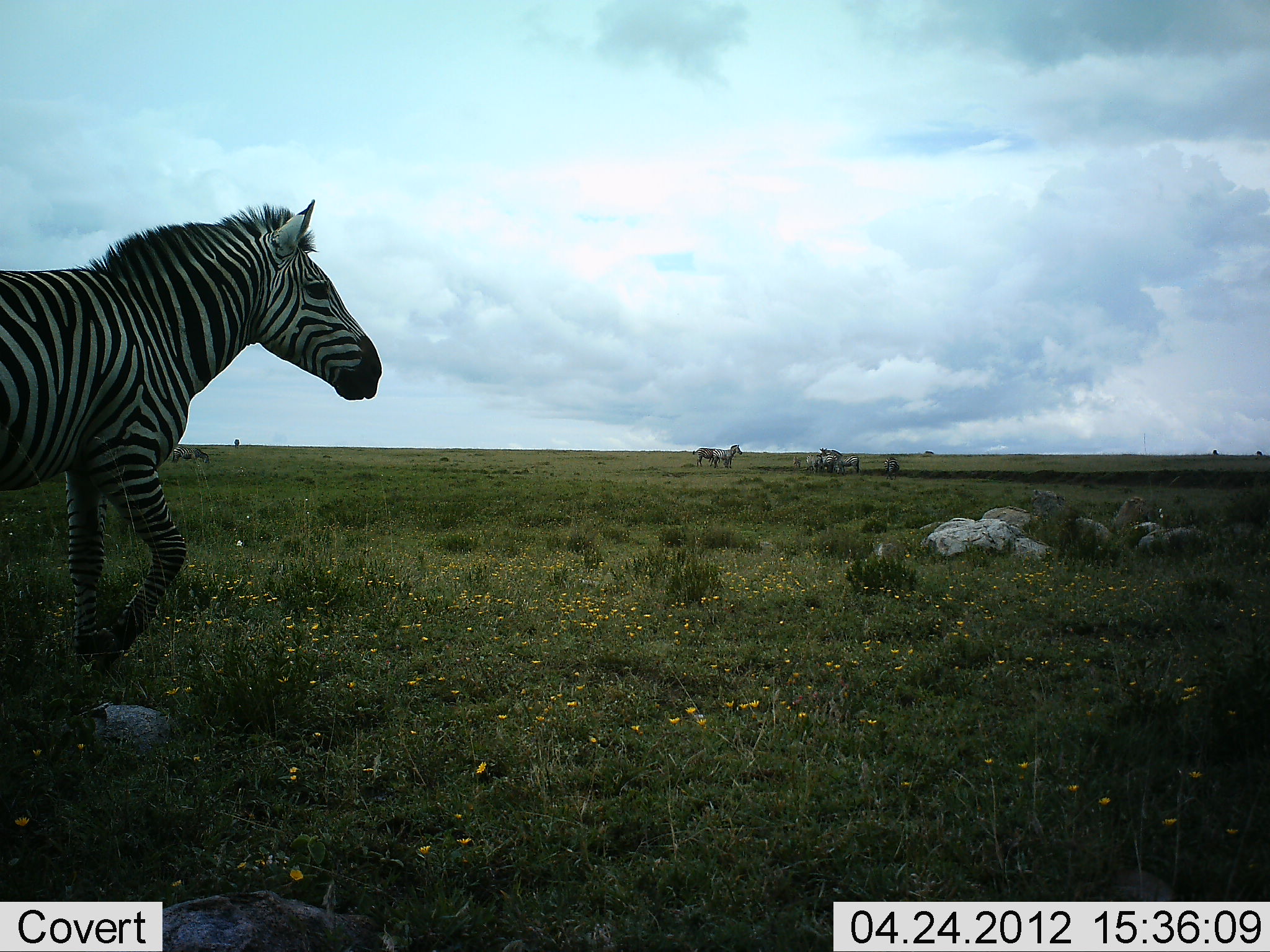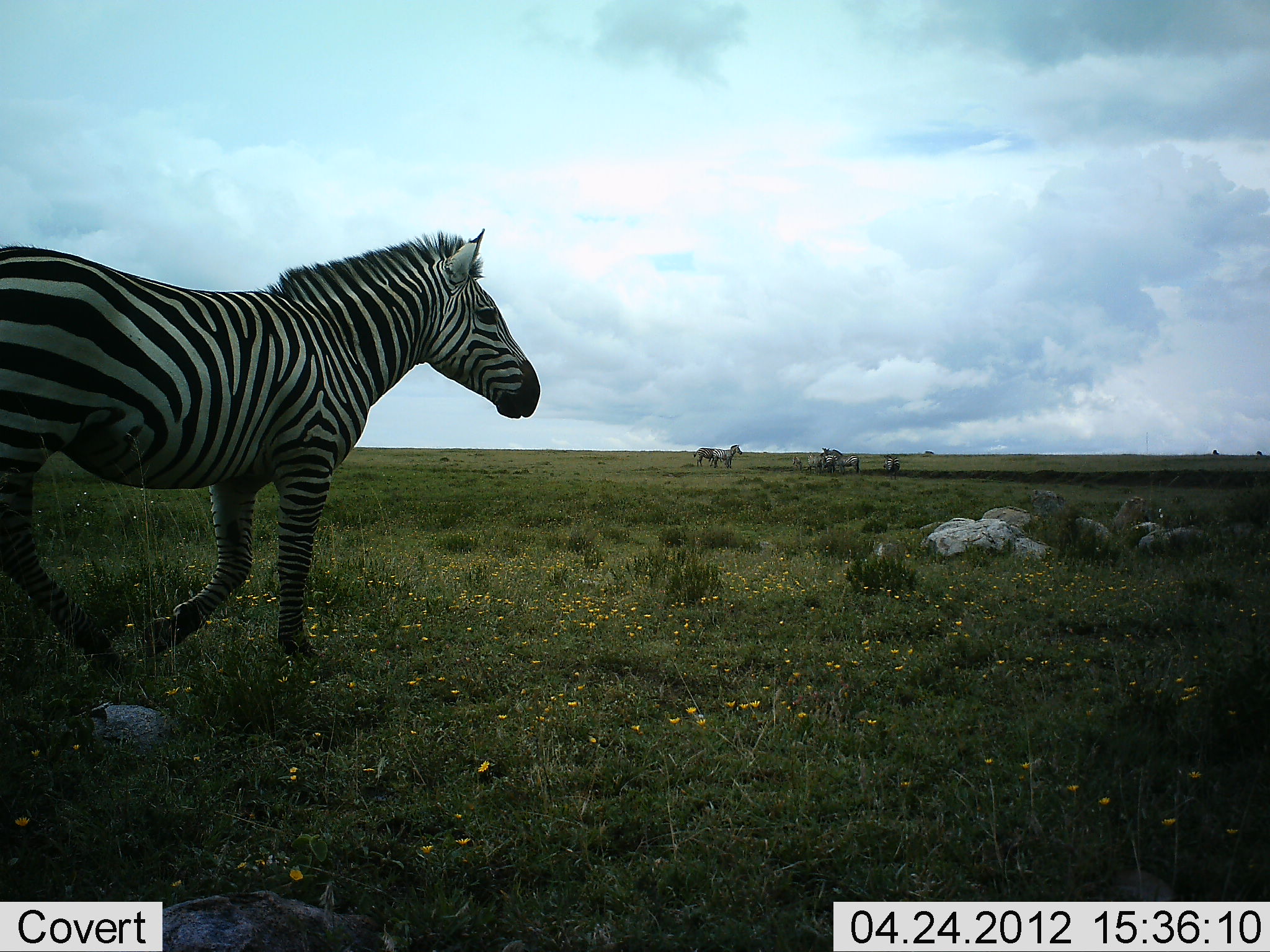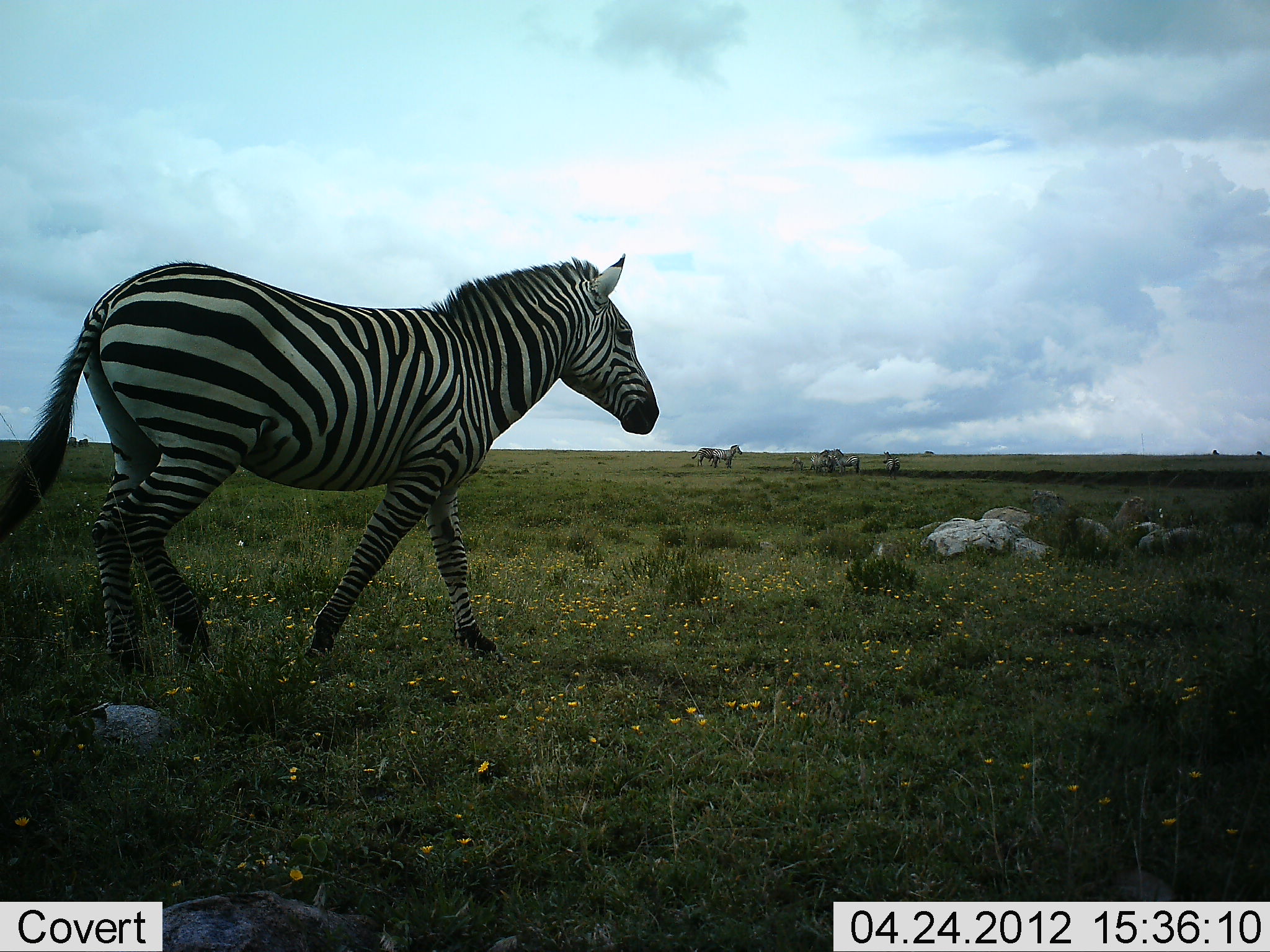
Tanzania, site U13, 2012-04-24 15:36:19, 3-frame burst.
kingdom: Animalia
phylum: Chordata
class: Mammalia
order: Perissodactyla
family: Equidae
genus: Equus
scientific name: Equus quagga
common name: plains zebra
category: zebra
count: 5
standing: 58%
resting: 0%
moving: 95%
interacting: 5%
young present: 0%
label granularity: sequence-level